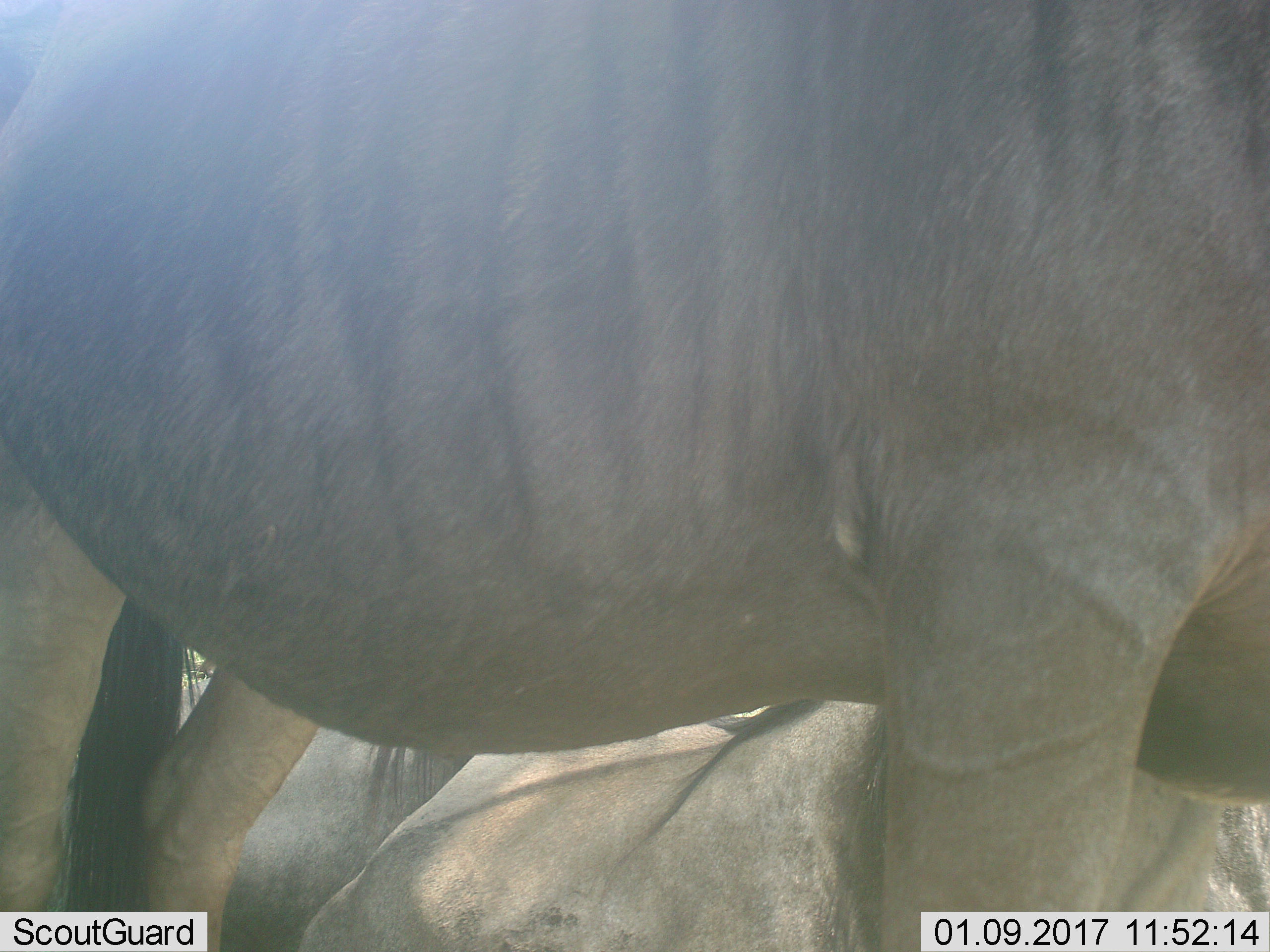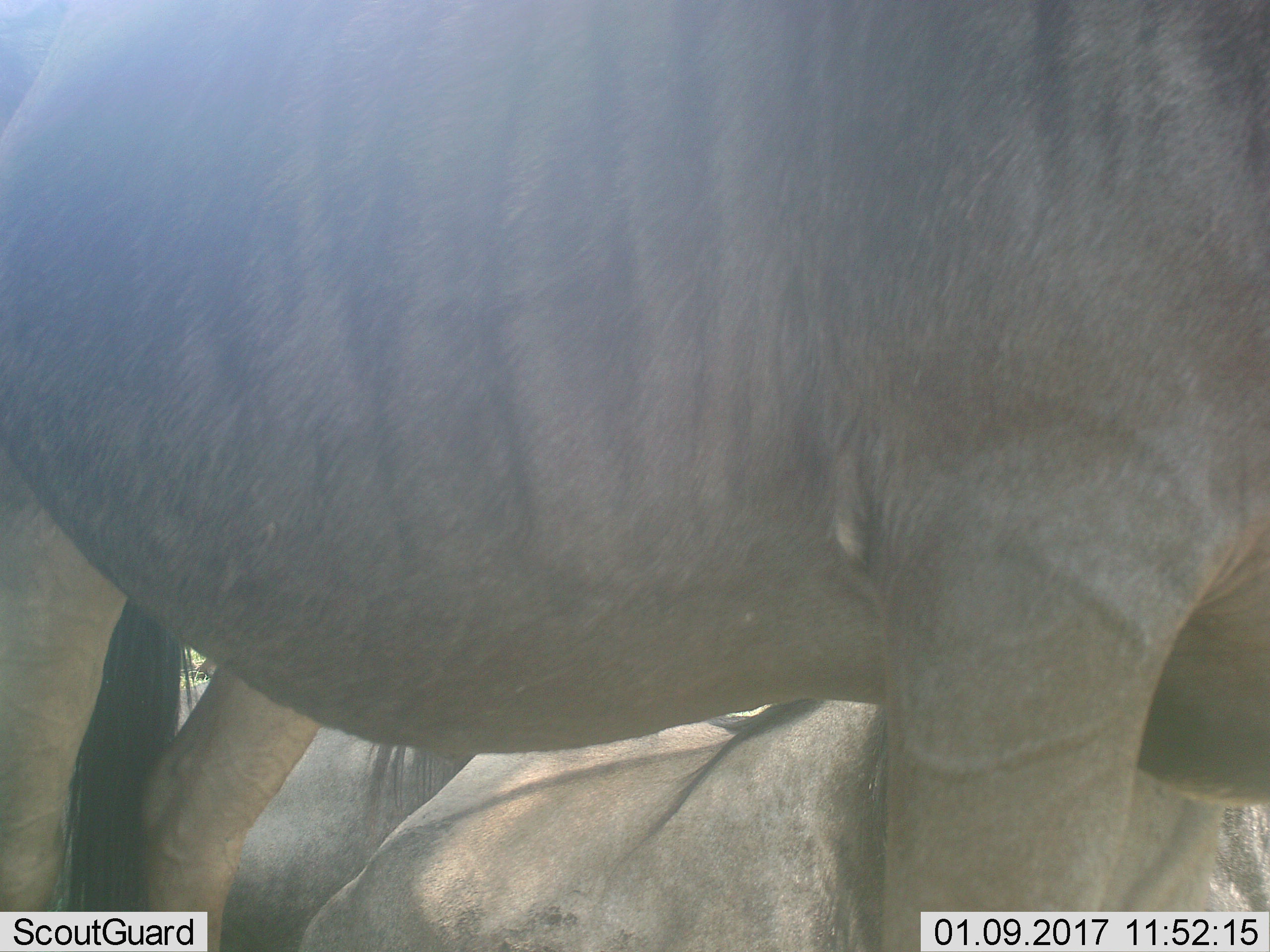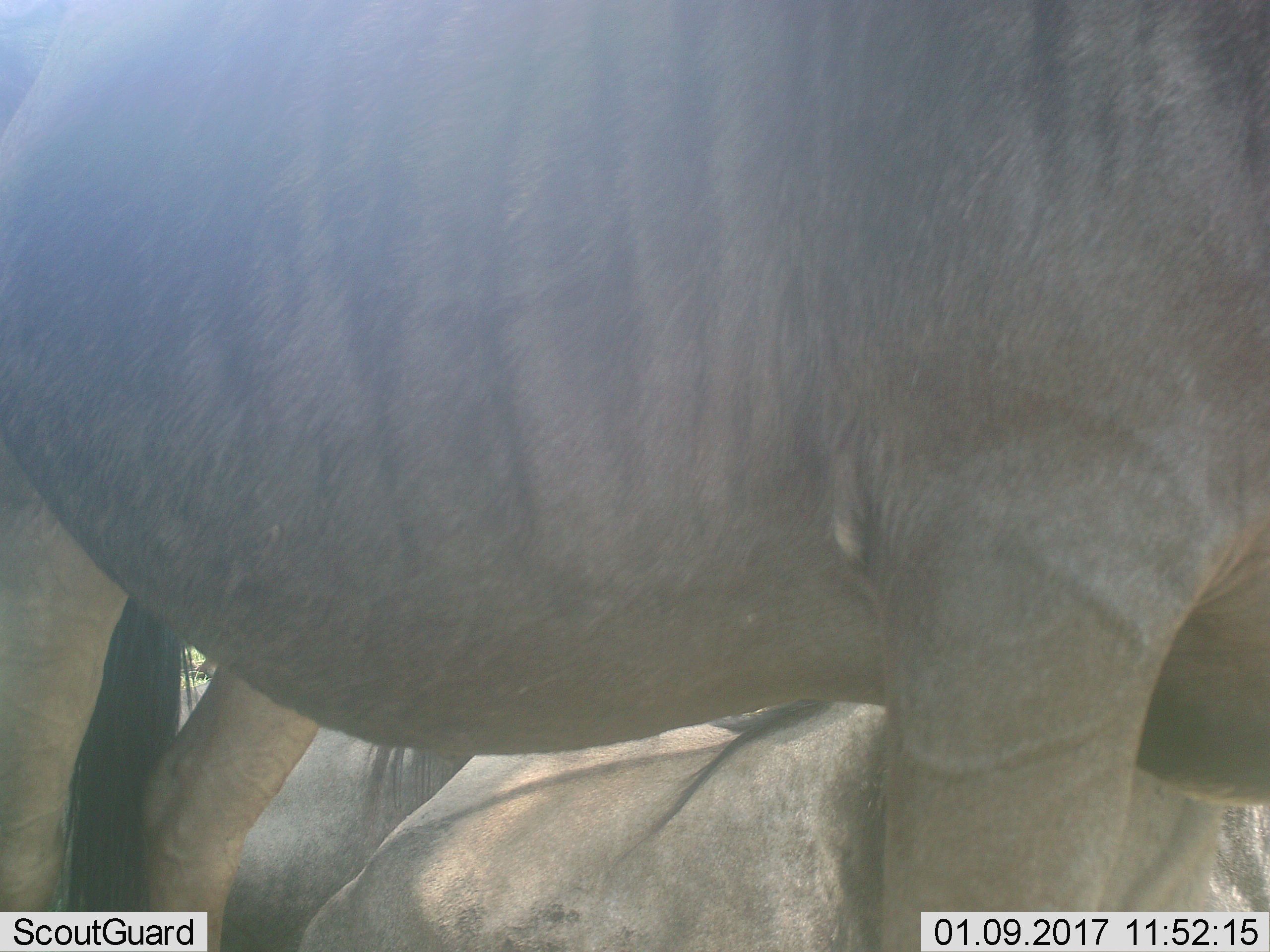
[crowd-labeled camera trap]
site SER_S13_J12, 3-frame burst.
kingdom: Animalia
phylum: Chordata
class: Mammalia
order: Artiodactyla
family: Bovidae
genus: Connochaetes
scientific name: Connochaetes taurinus taurinus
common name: blue wildebeest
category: wildebeestblue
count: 3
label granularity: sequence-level